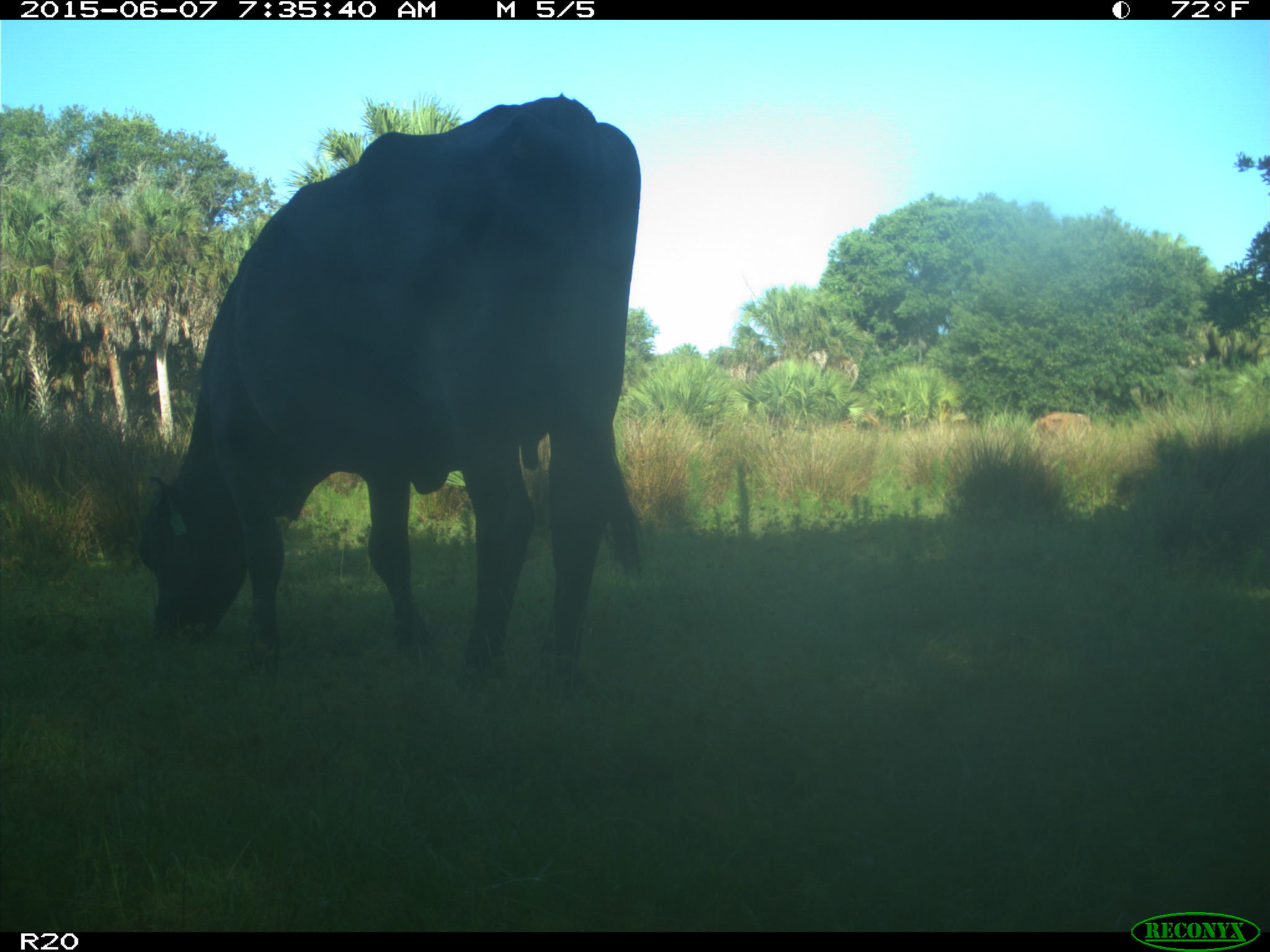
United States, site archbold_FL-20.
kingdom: Animalia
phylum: Chordata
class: Mammalia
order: Artiodactyla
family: Bovidae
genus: Bos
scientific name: Bos taurus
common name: domestic cow